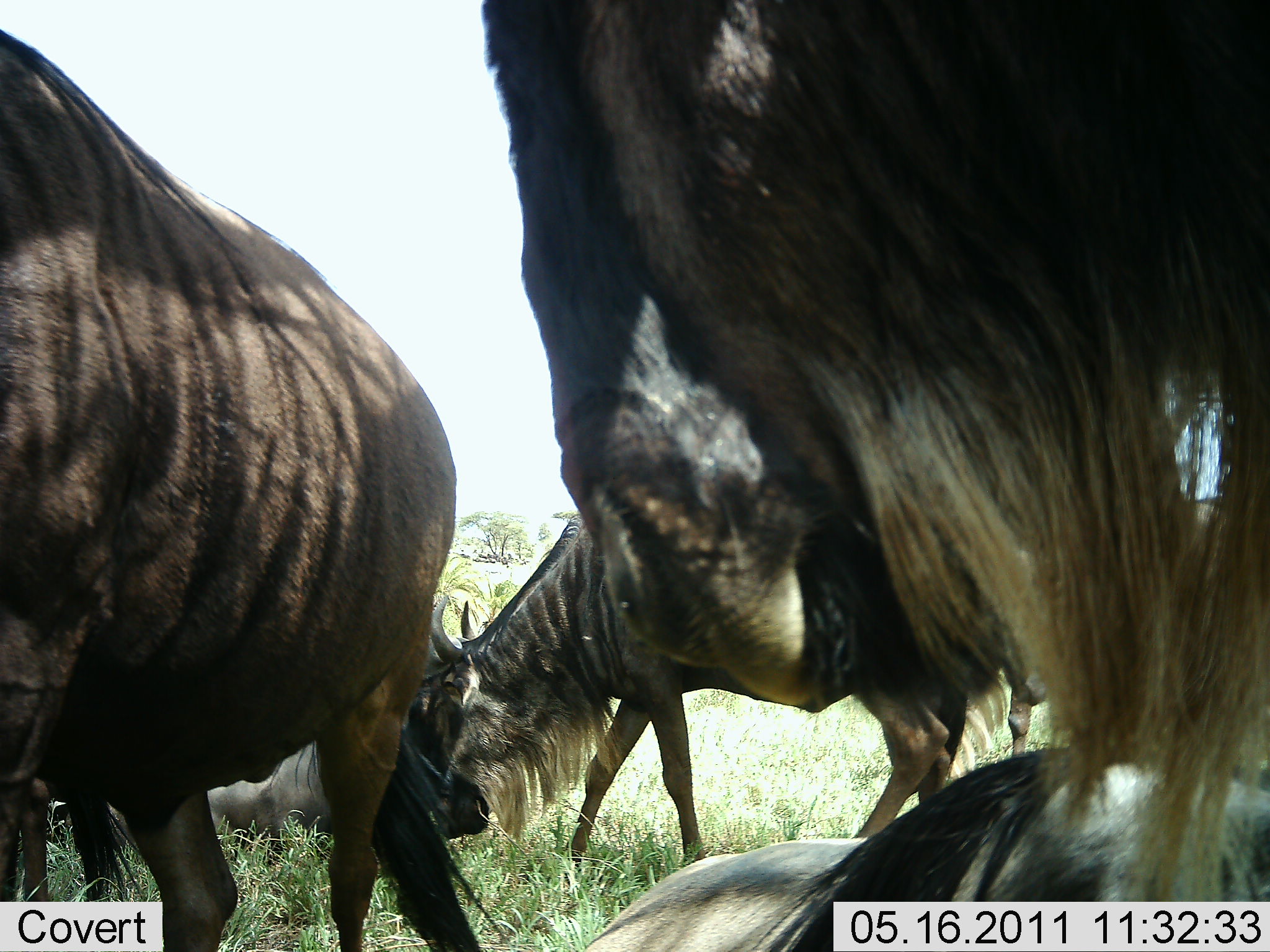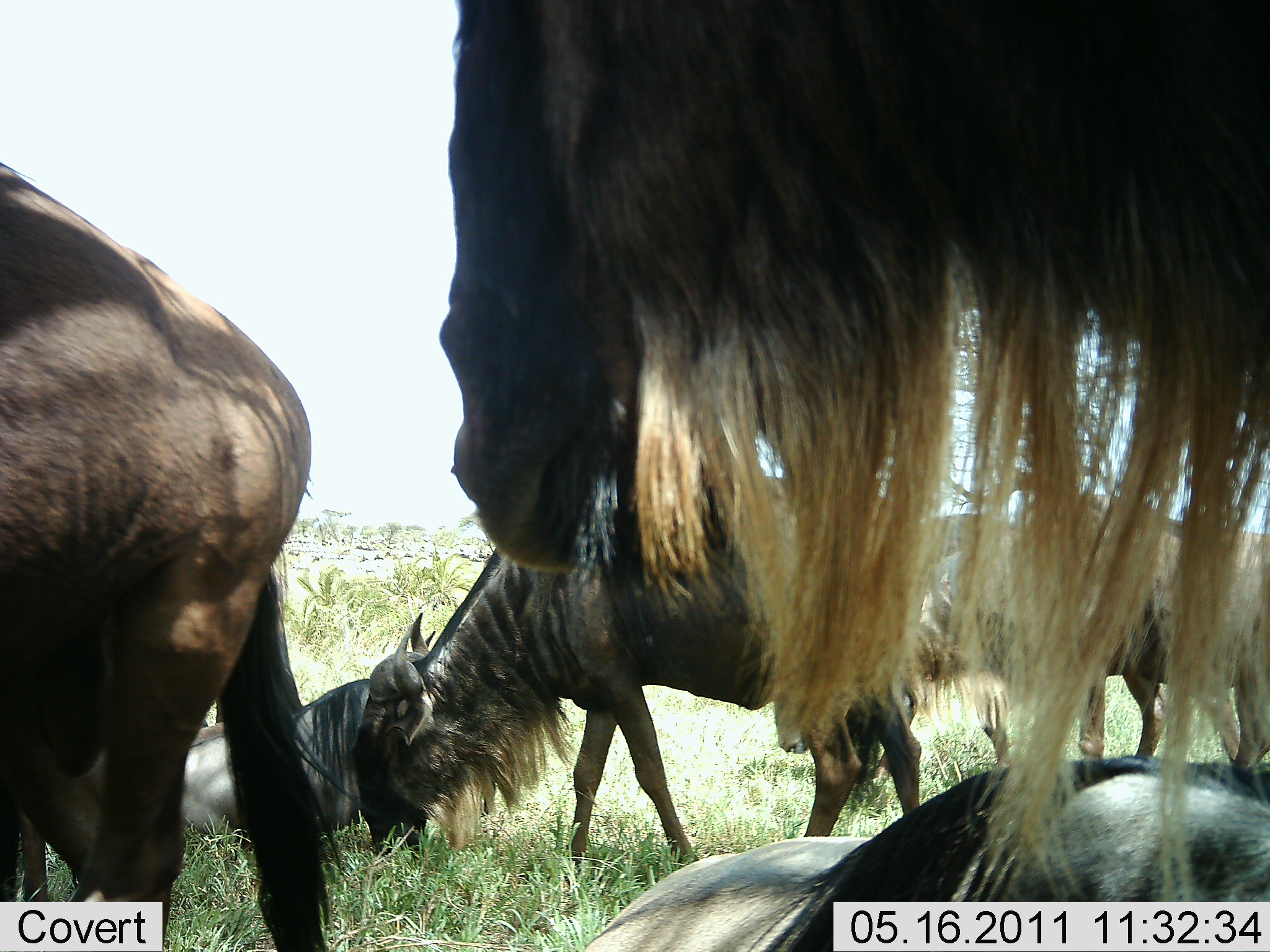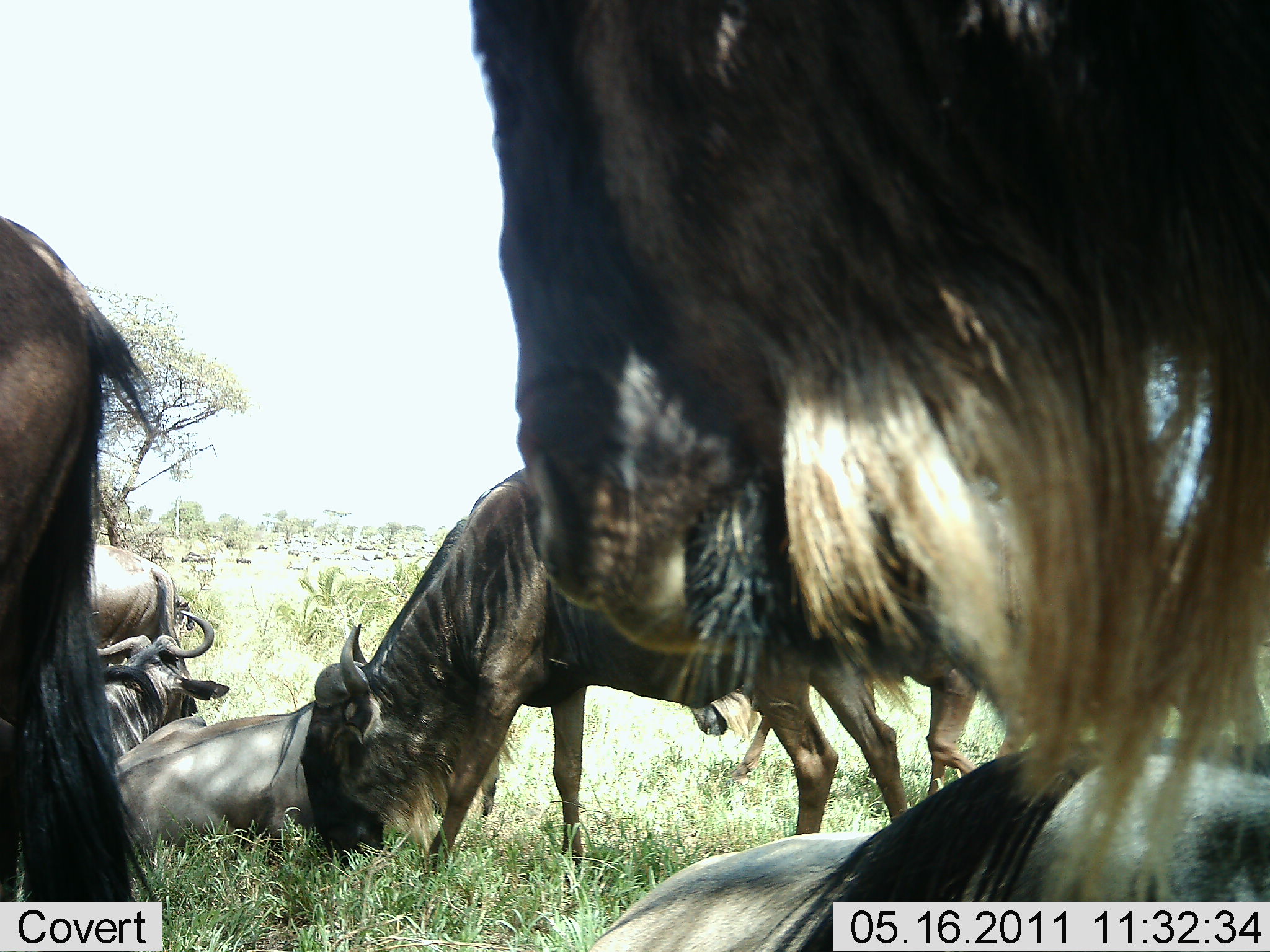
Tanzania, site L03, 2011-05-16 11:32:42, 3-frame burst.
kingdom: Animalia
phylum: Chordata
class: Mammalia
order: Artiodactyla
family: Bovidae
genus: Connochaetes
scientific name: Connochaetes taurinus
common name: blue wildebeest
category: wildebeest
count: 7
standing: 67%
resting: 75%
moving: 33%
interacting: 25%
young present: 0%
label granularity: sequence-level